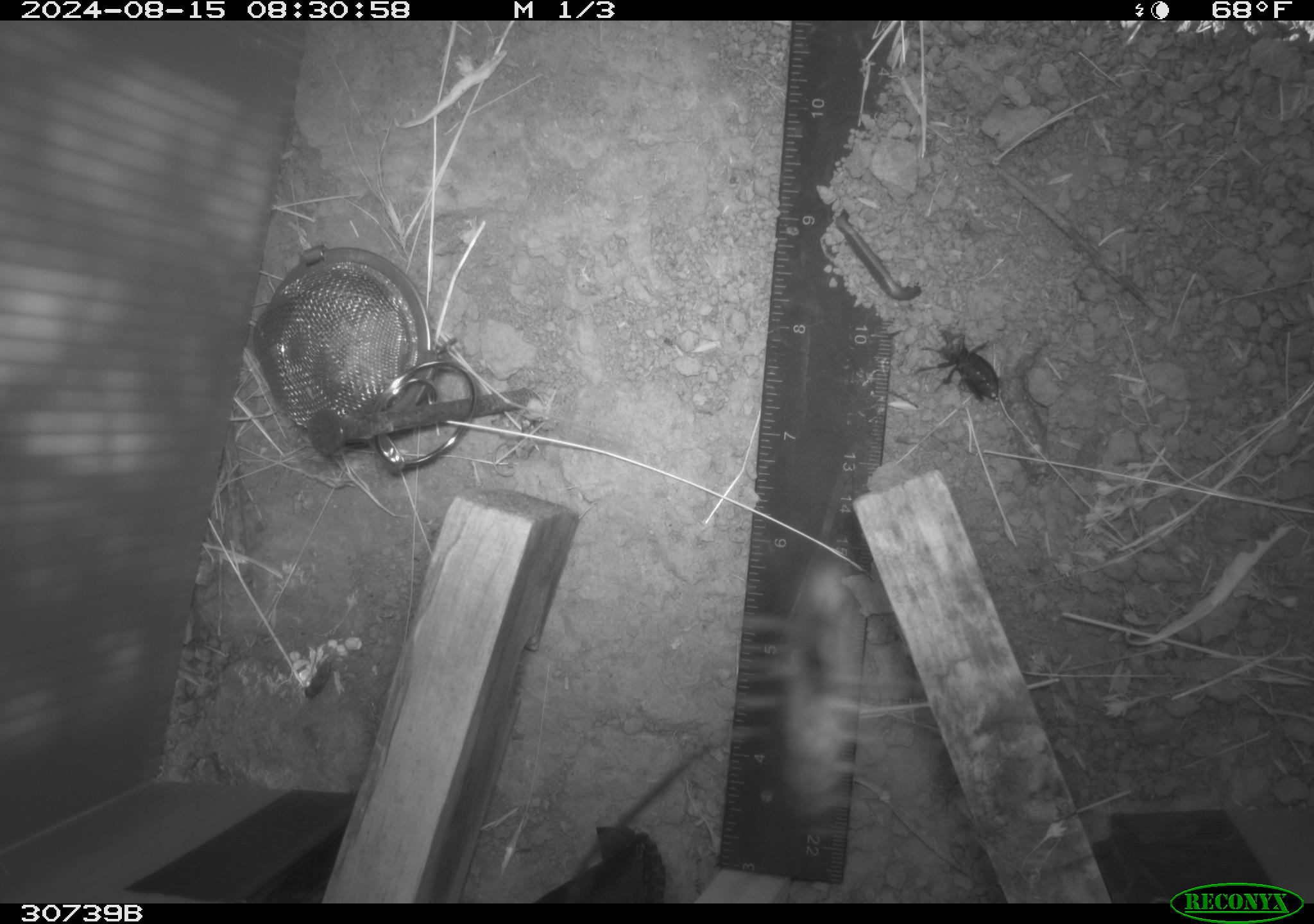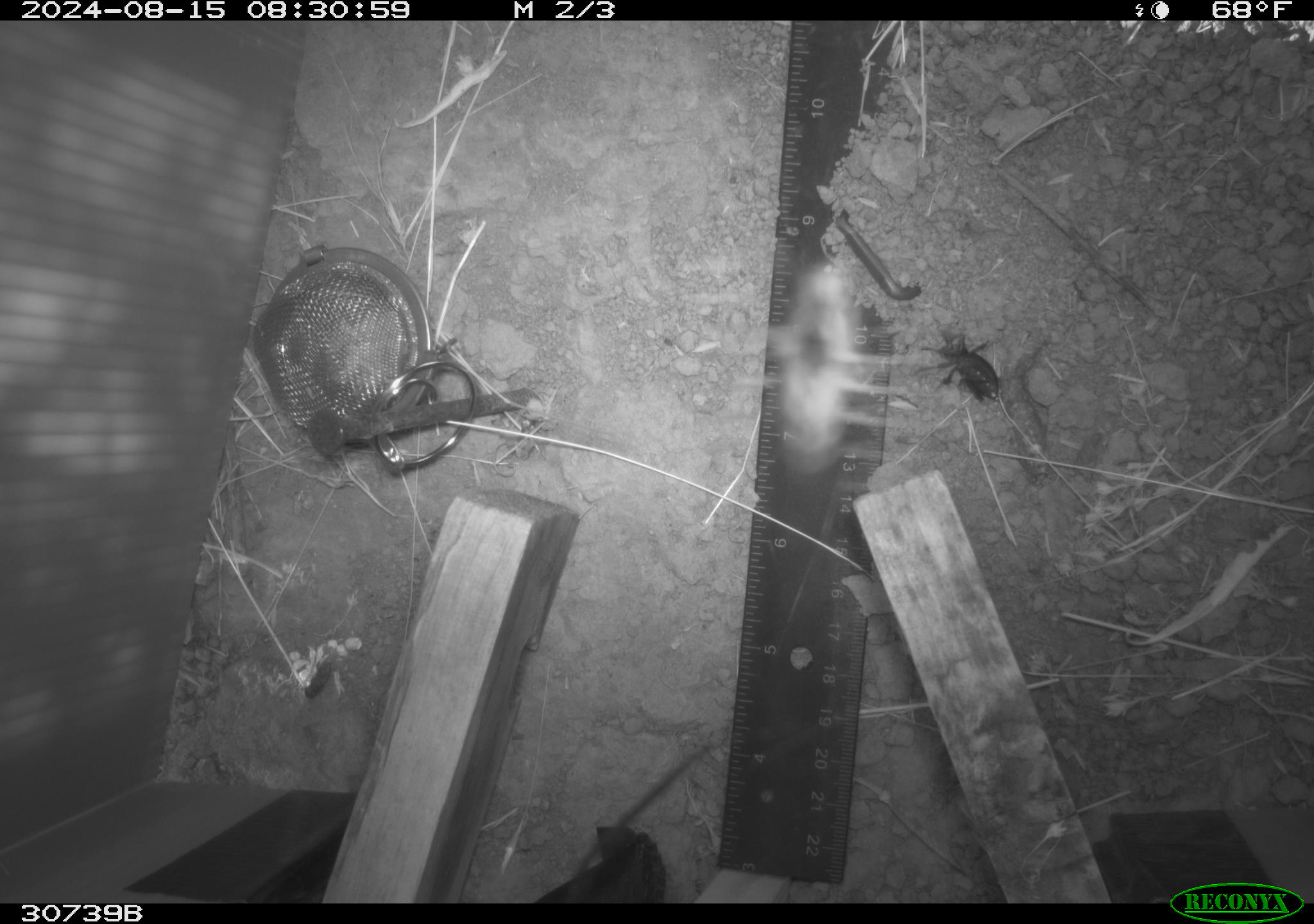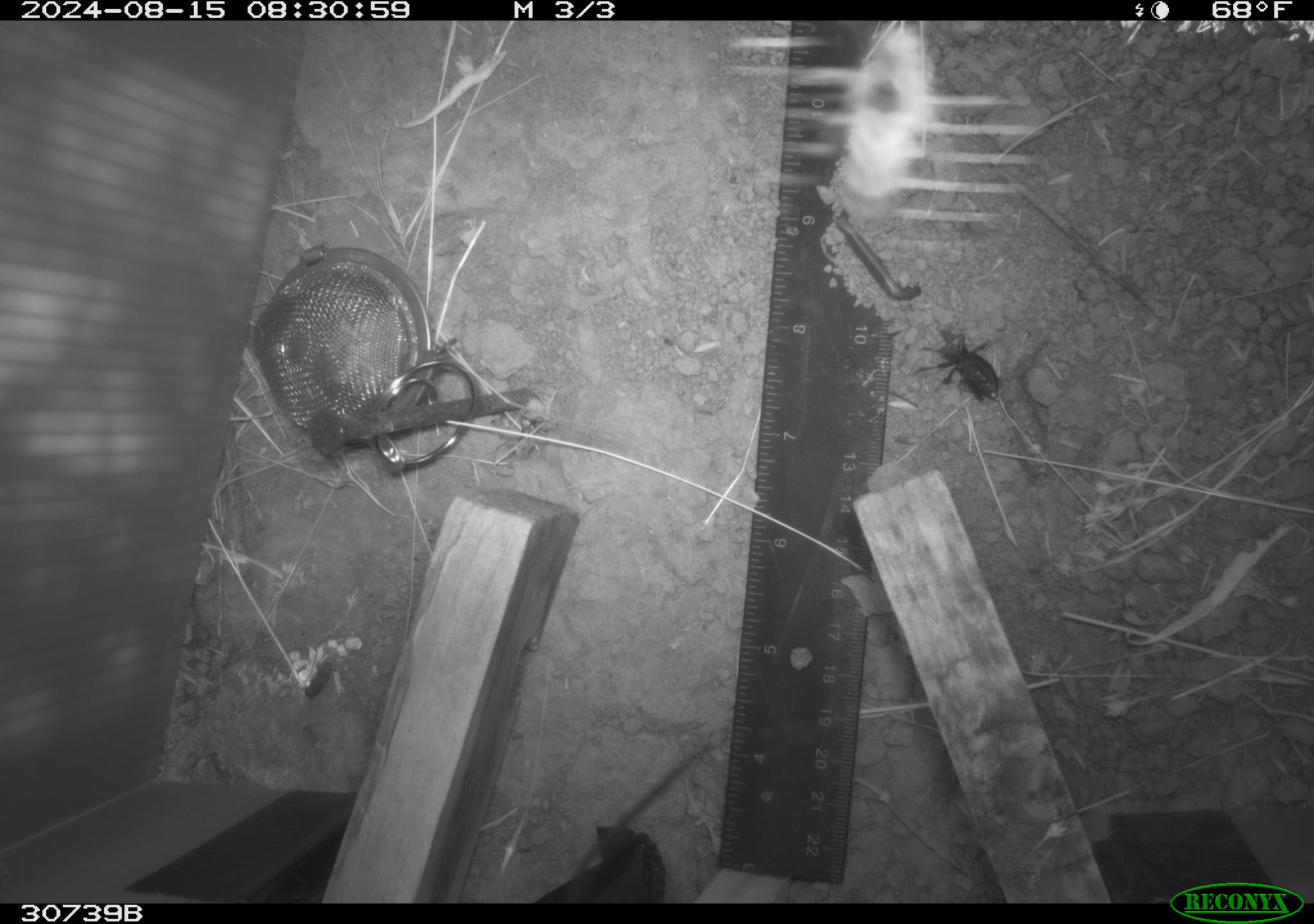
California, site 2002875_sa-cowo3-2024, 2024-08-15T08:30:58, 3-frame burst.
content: unidentified animal